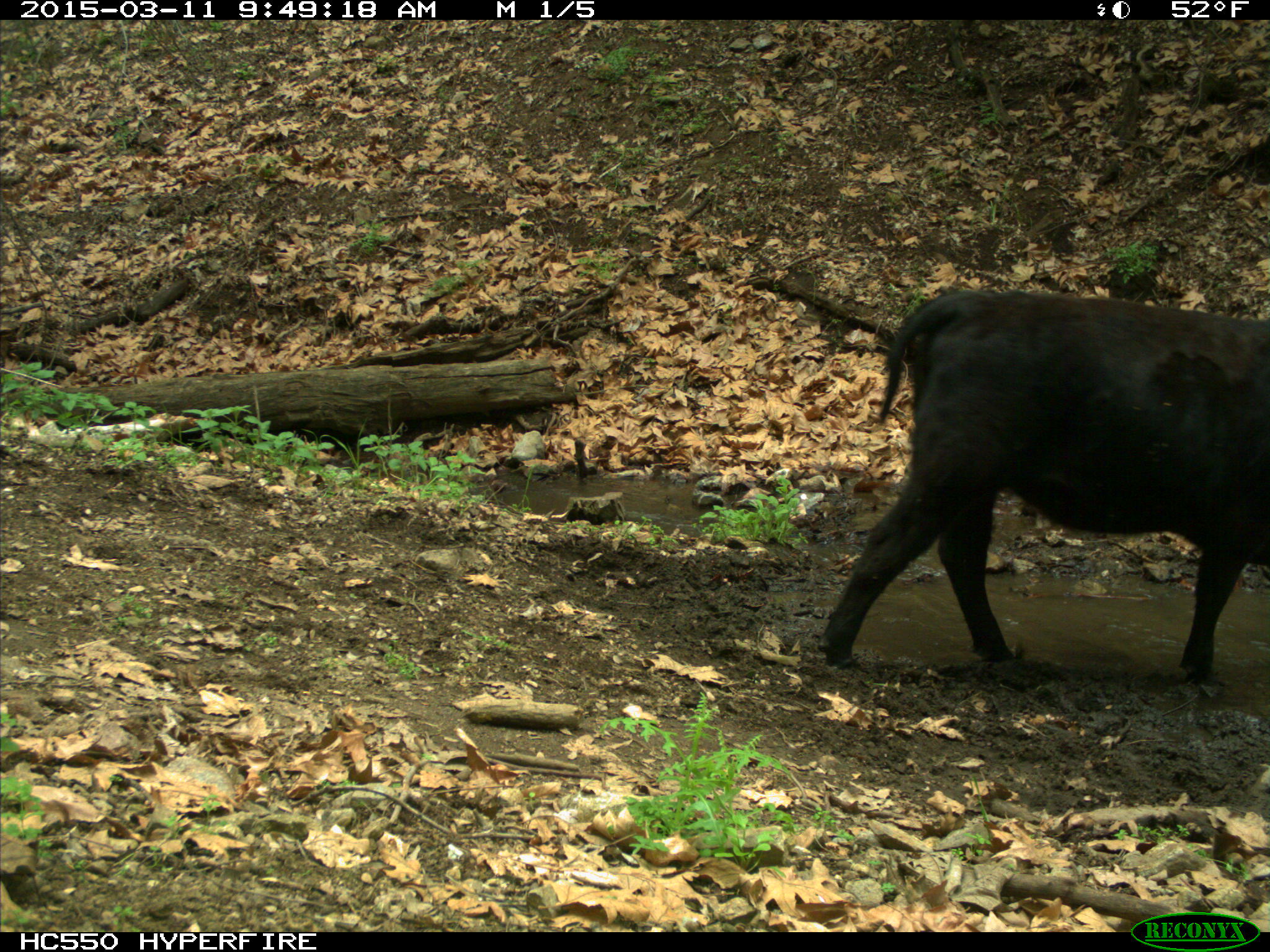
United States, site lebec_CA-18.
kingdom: Animalia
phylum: Chordata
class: Mammalia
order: Artiodactyla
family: Bovidae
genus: Bos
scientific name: Bos taurus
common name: domestic cow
Bos taurus (domestic cow).